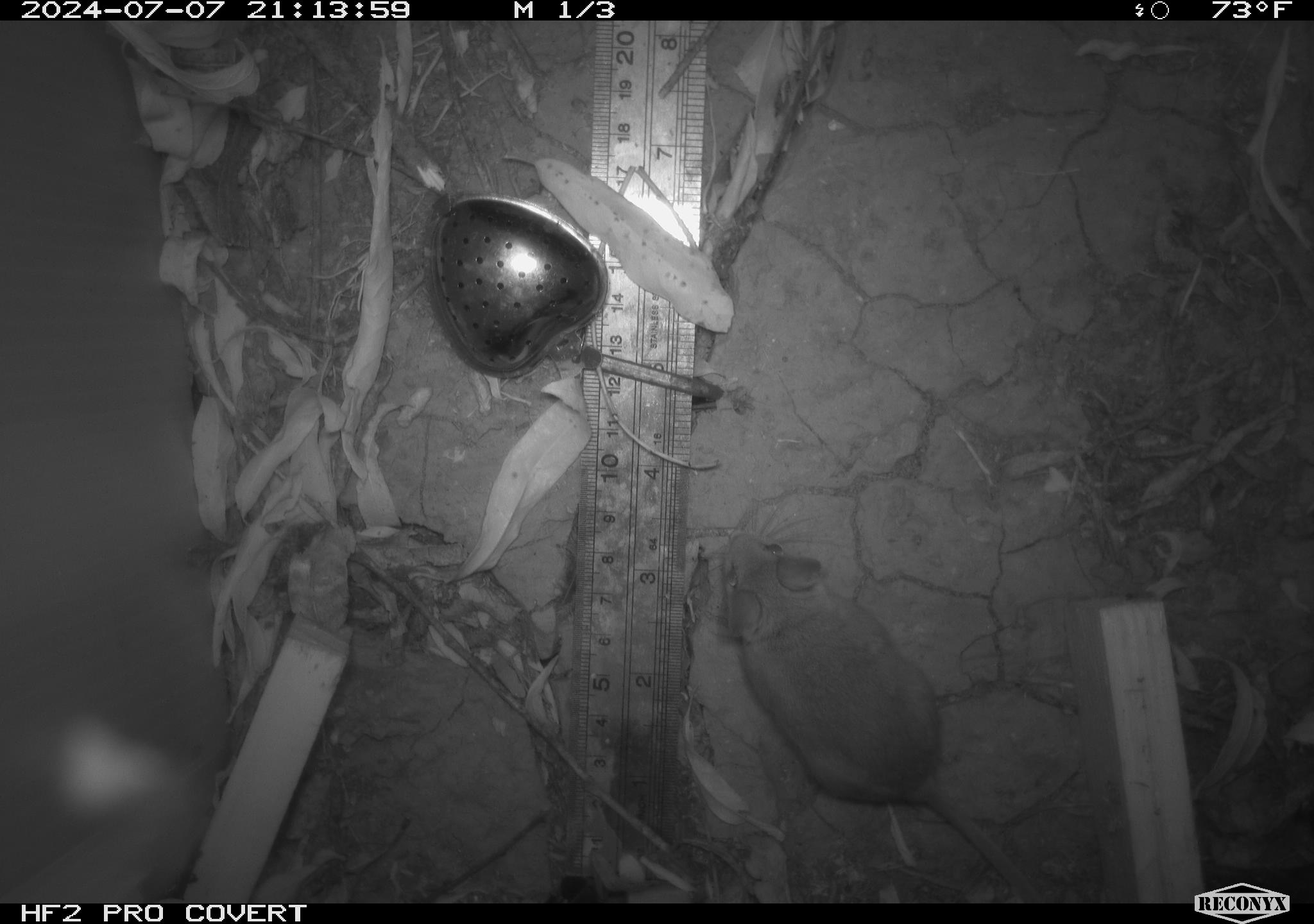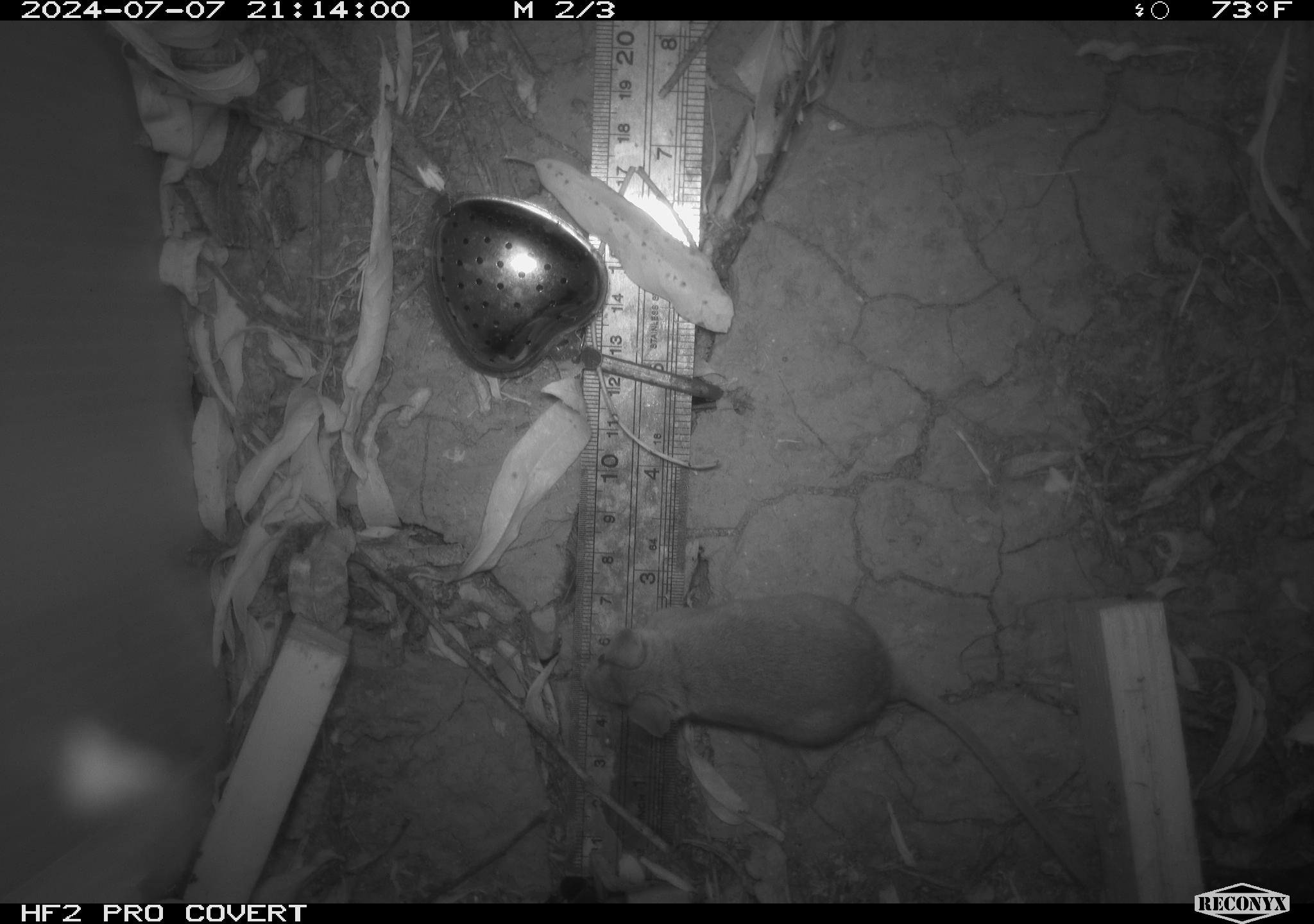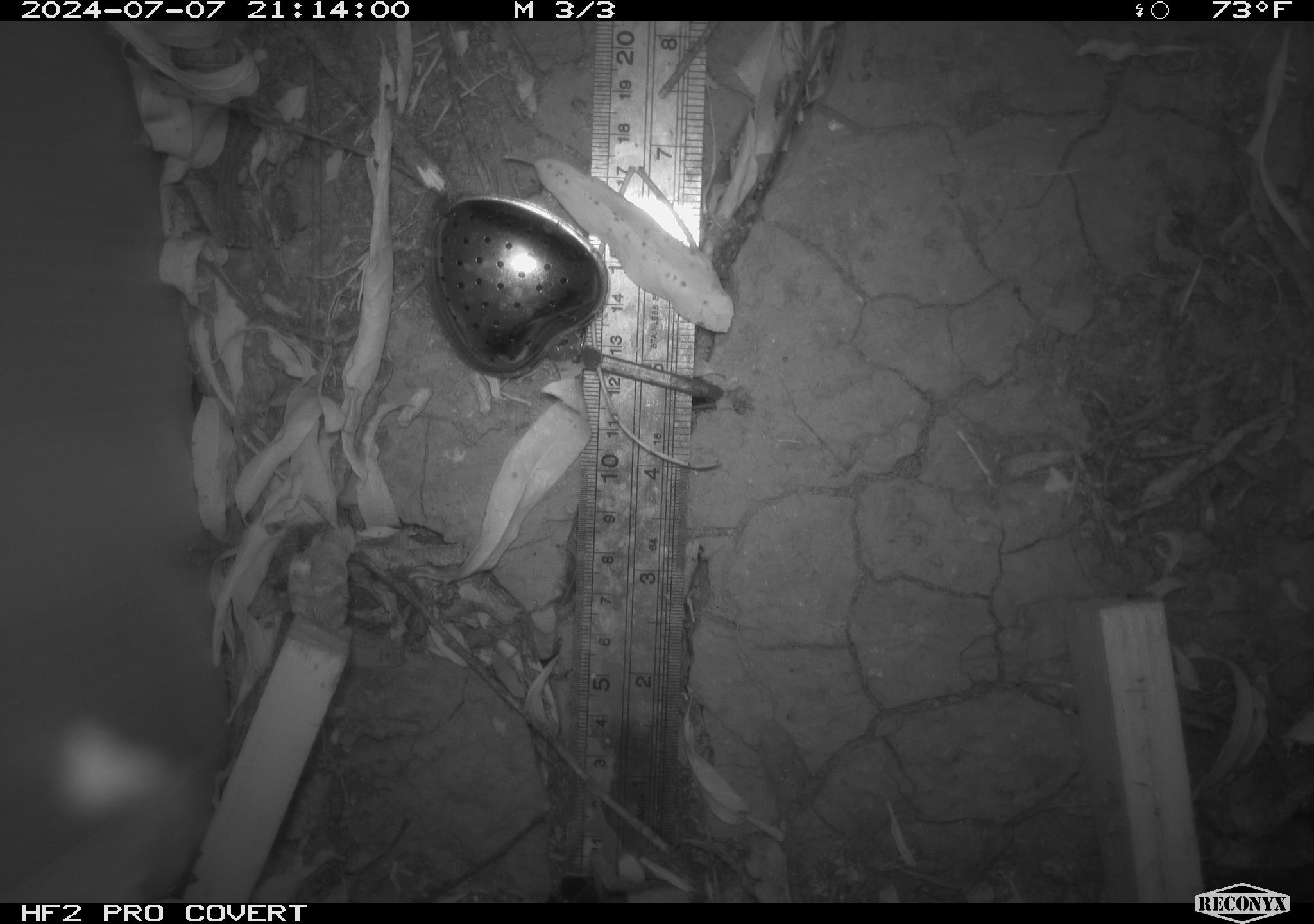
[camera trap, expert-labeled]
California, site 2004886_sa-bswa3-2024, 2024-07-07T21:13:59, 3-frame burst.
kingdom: Animalia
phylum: Chordata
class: Mammalia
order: Rodentia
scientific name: Rodentia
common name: mouse species